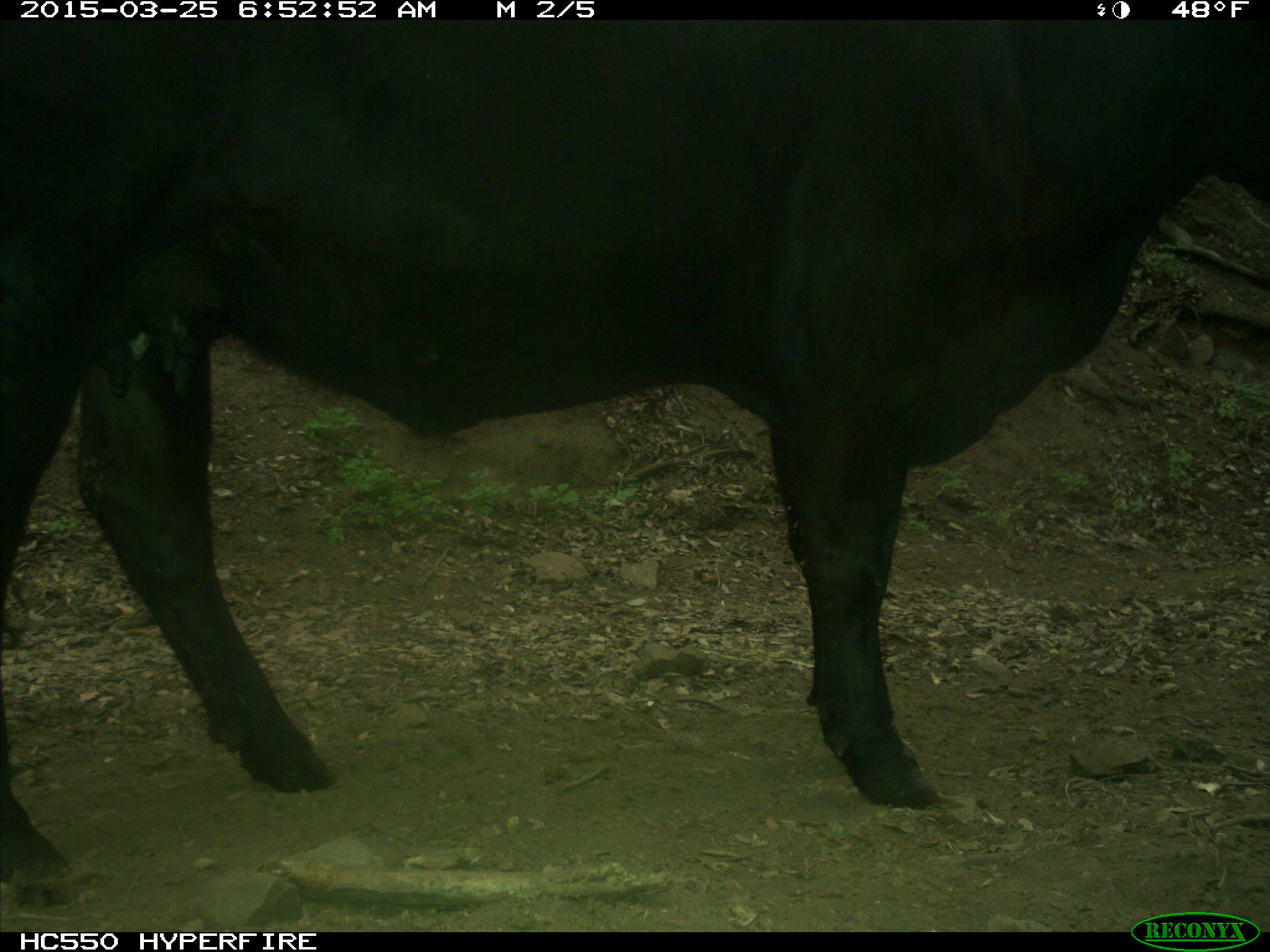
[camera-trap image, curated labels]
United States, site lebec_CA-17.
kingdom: Animalia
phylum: Chordata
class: Mammalia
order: Artiodactyla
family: Bovidae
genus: Bos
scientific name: Bos taurus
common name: domestic cow